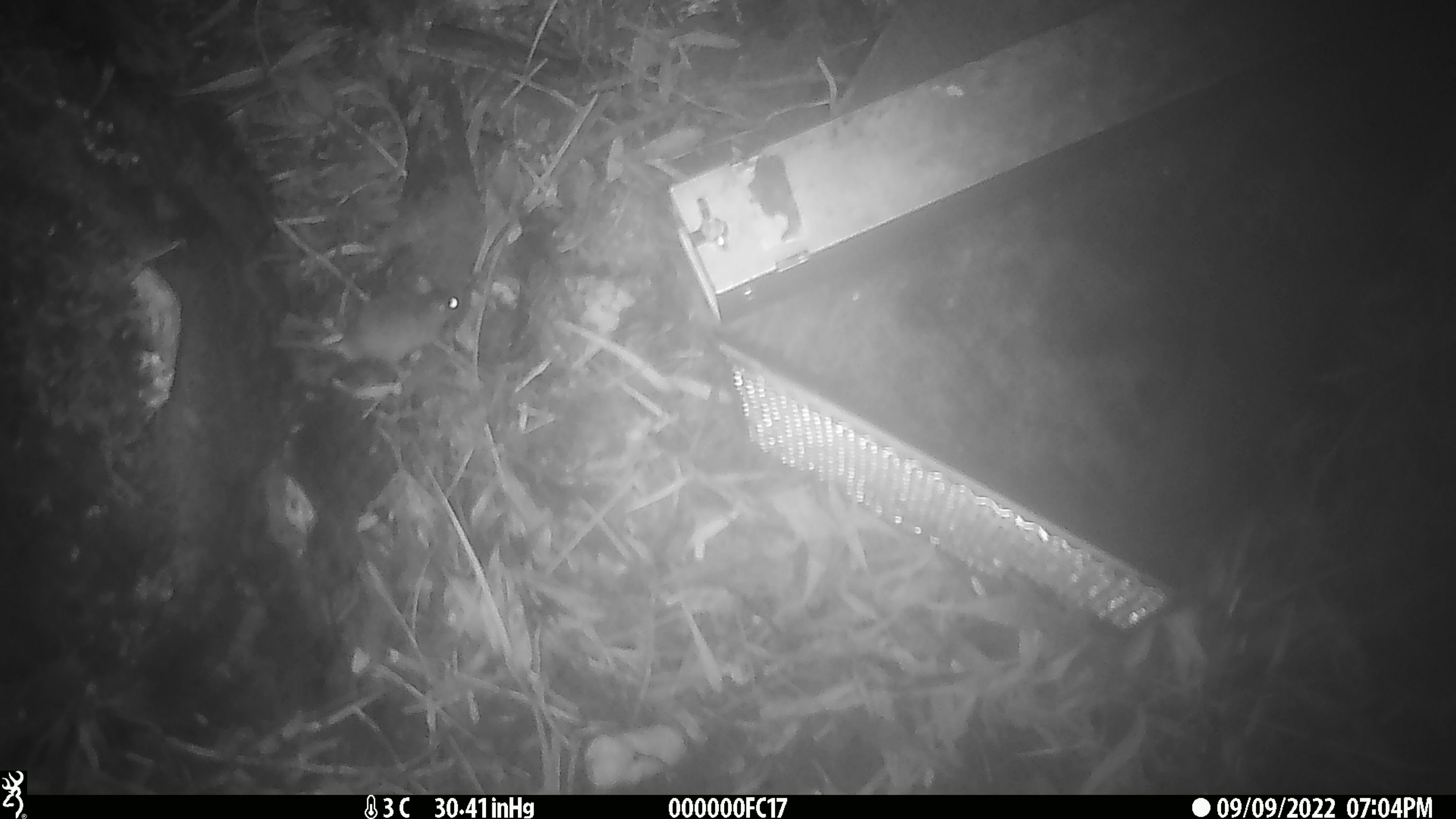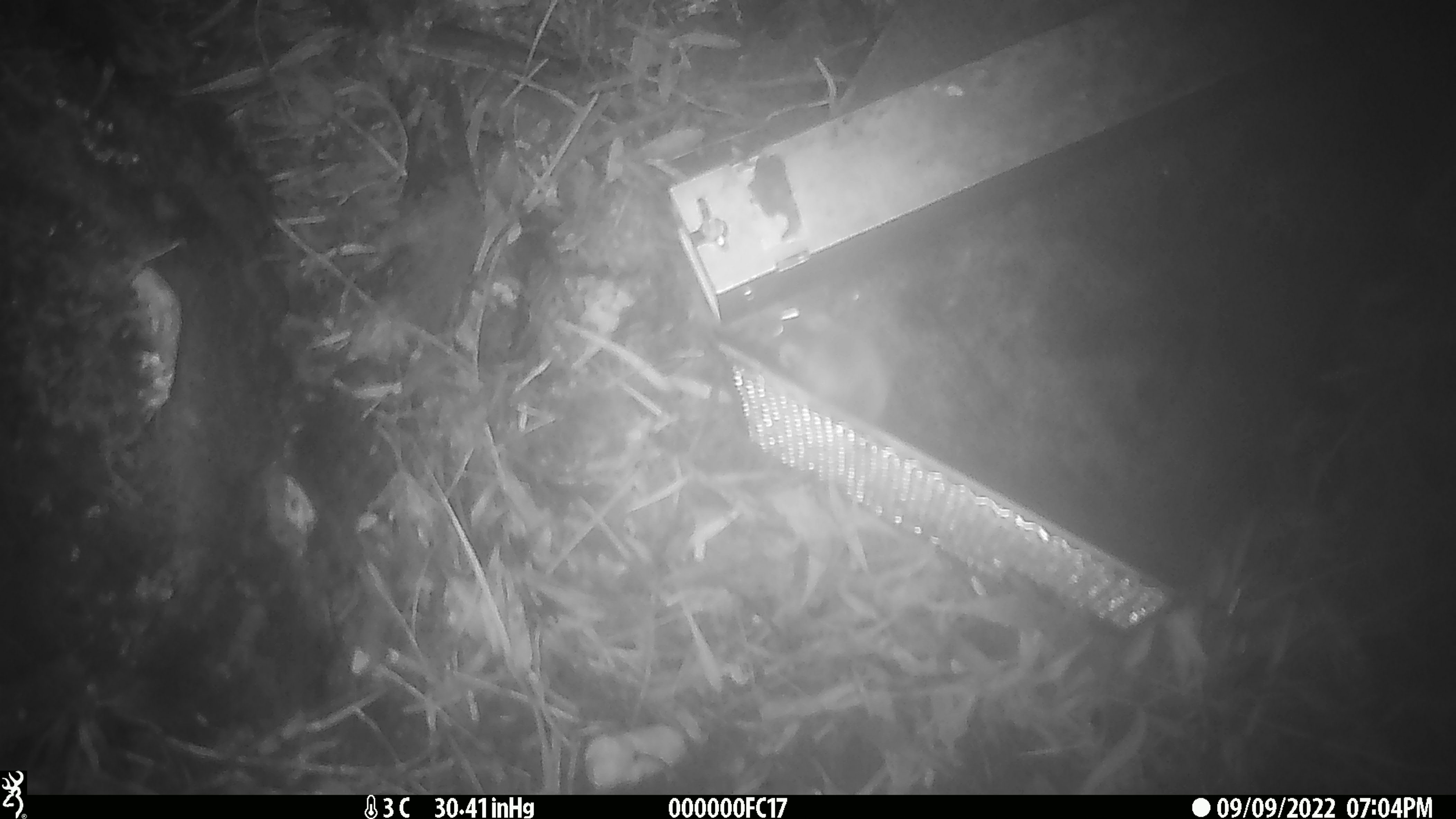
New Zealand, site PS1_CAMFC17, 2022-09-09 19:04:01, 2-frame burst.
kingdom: Animalia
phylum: Chordata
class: Mammalia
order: Rodentia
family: Muridae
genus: Mus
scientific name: Mus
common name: mouse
Mouse (Mus).